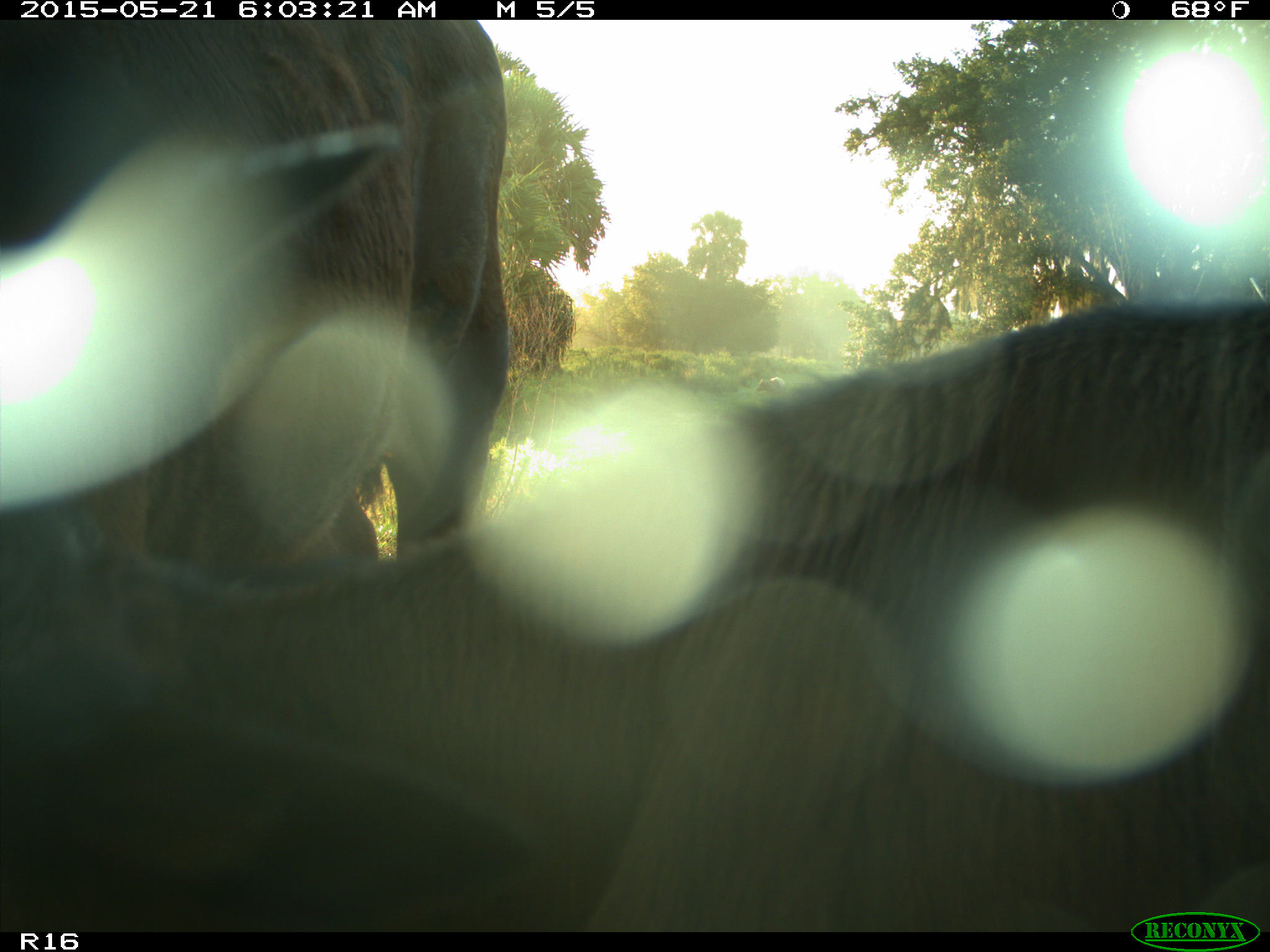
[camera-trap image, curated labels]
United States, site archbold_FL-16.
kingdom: Animalia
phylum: Chordata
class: Mammalia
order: Artiodactyla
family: Bovidae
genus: Bos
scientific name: Bos taurus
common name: domestic cow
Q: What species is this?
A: Bos taurus (domestic cow).